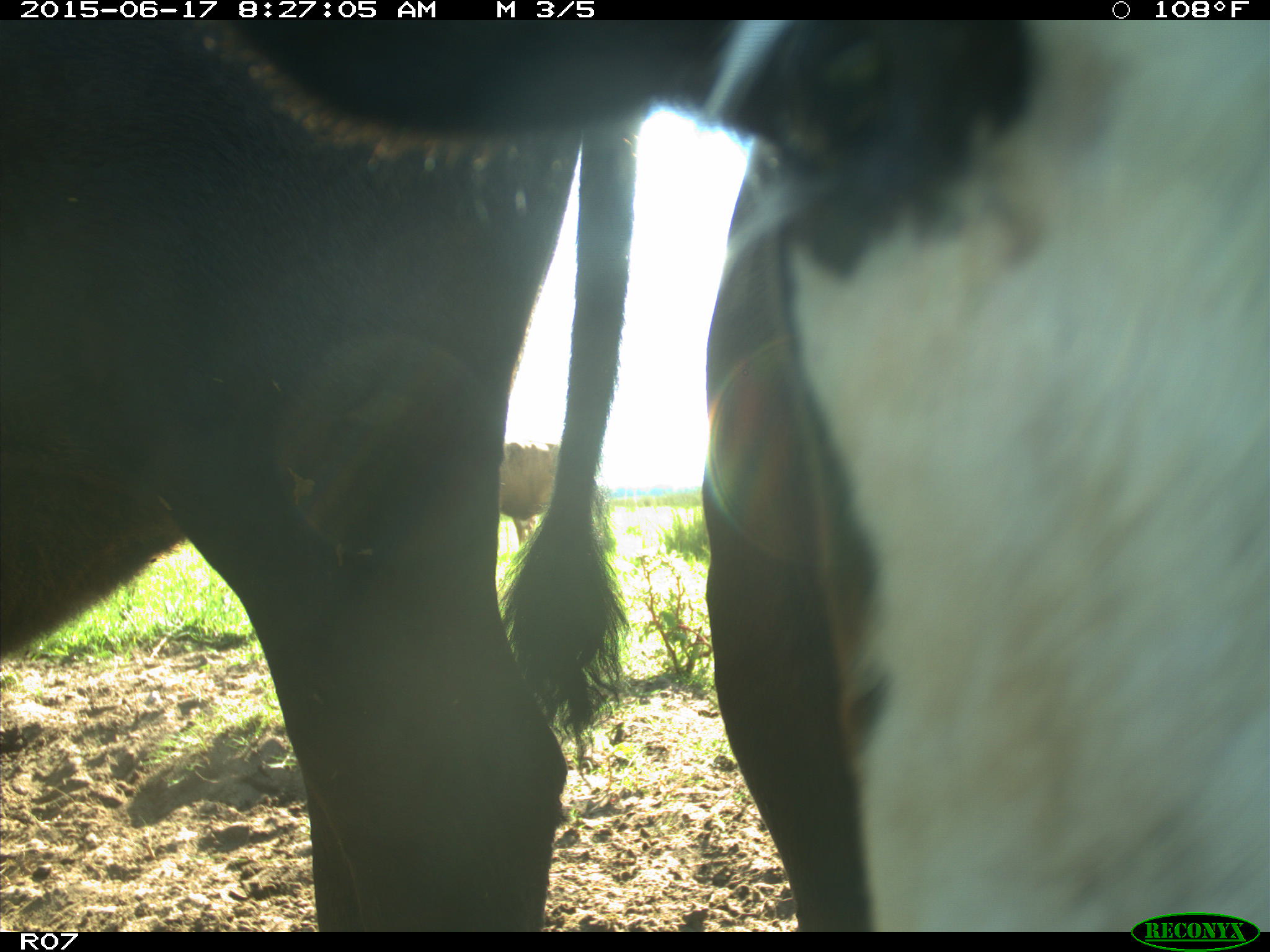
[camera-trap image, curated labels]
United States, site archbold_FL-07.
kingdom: Animalia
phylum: Chordata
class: Mammalia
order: Artiodactyla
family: Bovidae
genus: Bos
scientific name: Bos taurus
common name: domestic cow